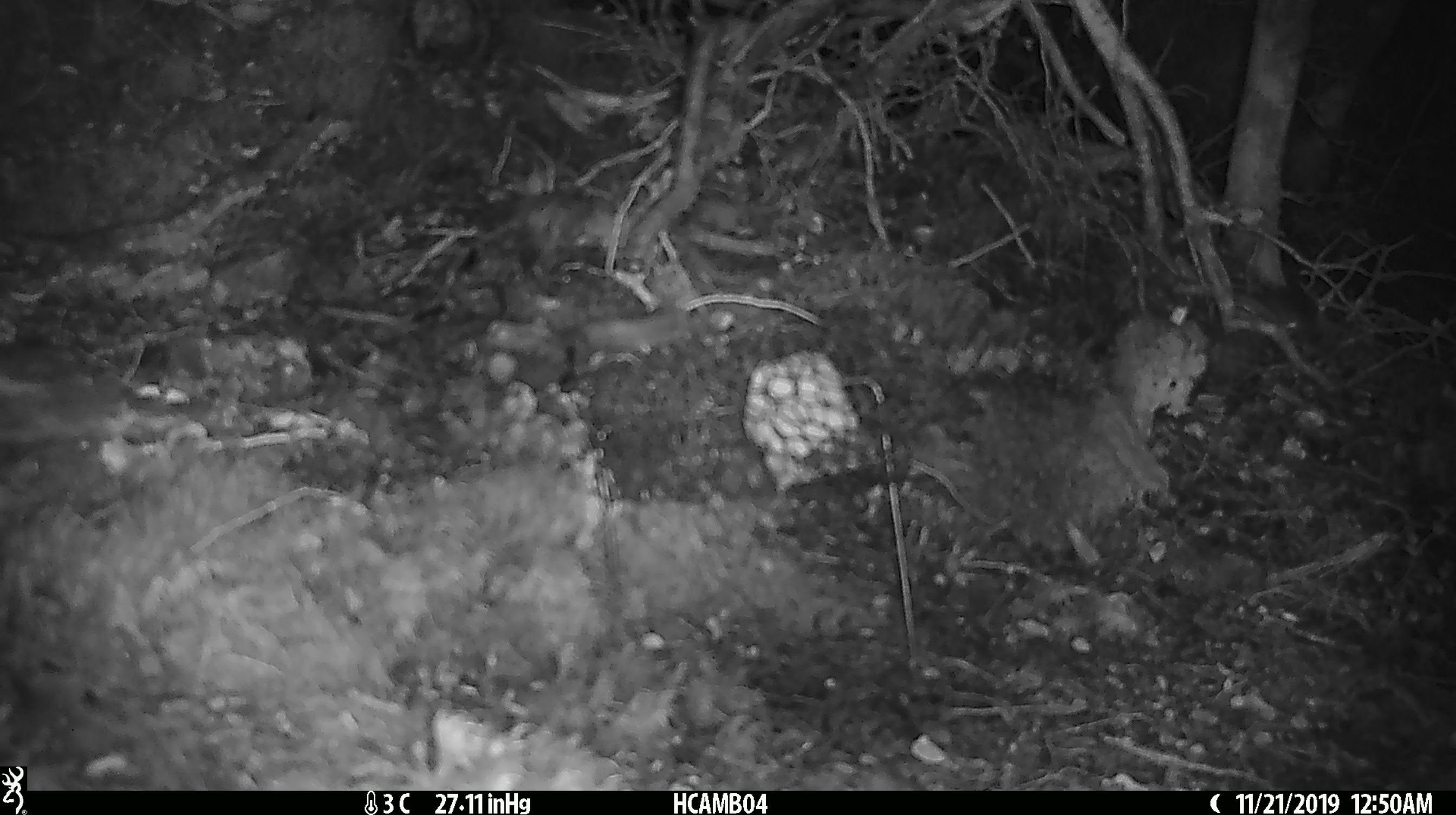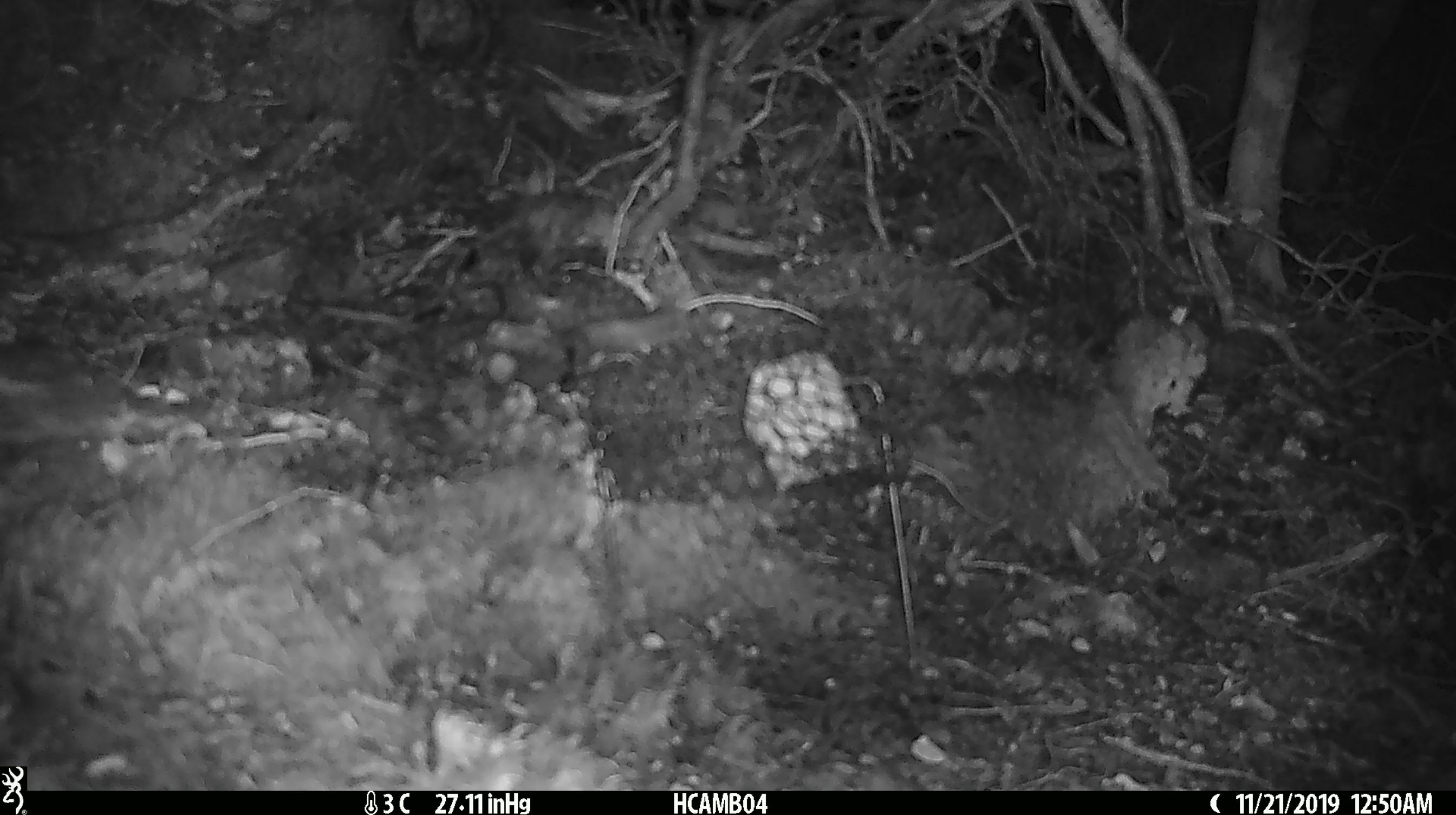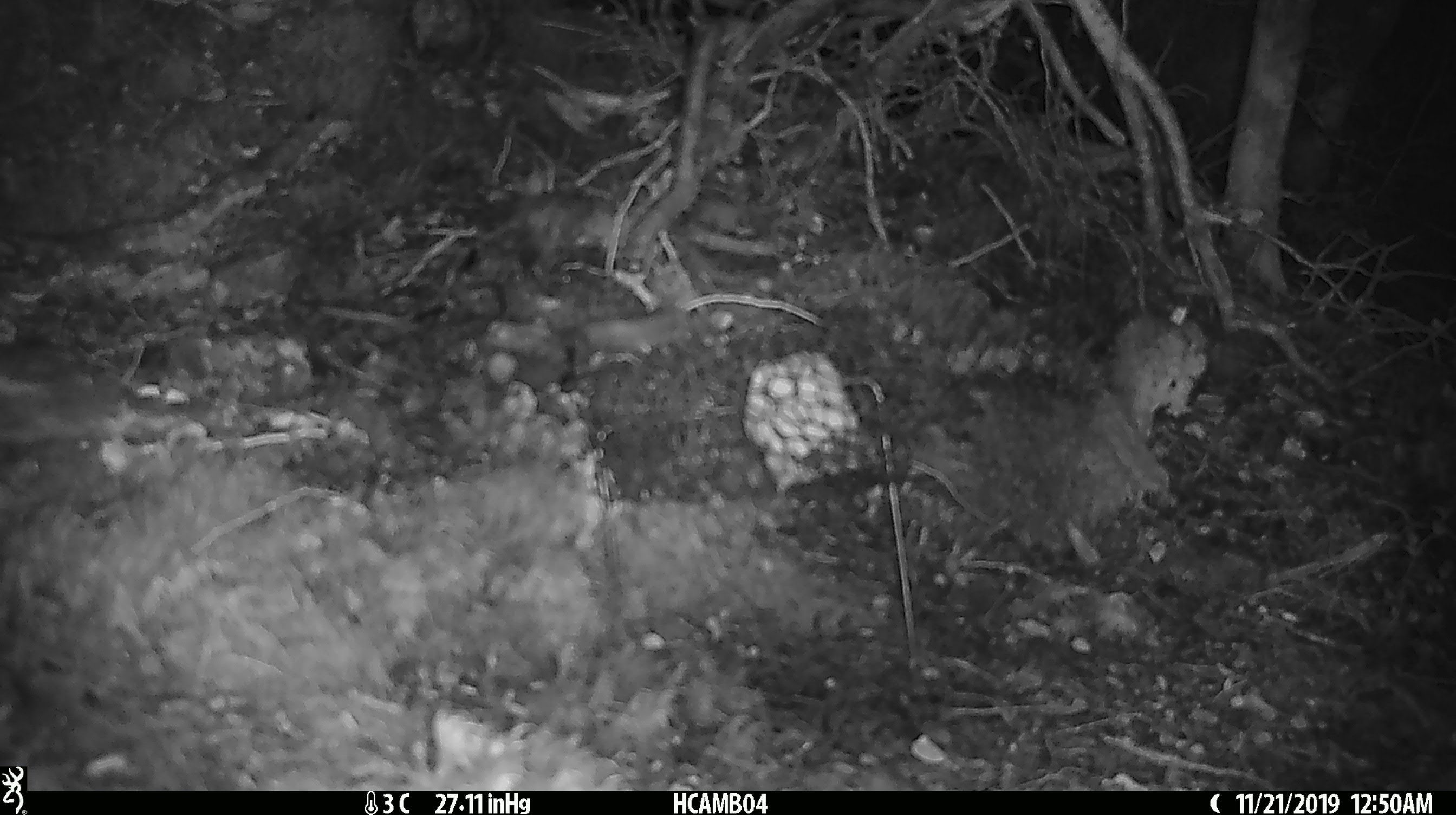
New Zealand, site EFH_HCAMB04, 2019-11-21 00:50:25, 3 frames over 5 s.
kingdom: Animalia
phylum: Chordata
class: Mammalia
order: Rodentia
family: Muridae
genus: Mus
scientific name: Mus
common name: mouse